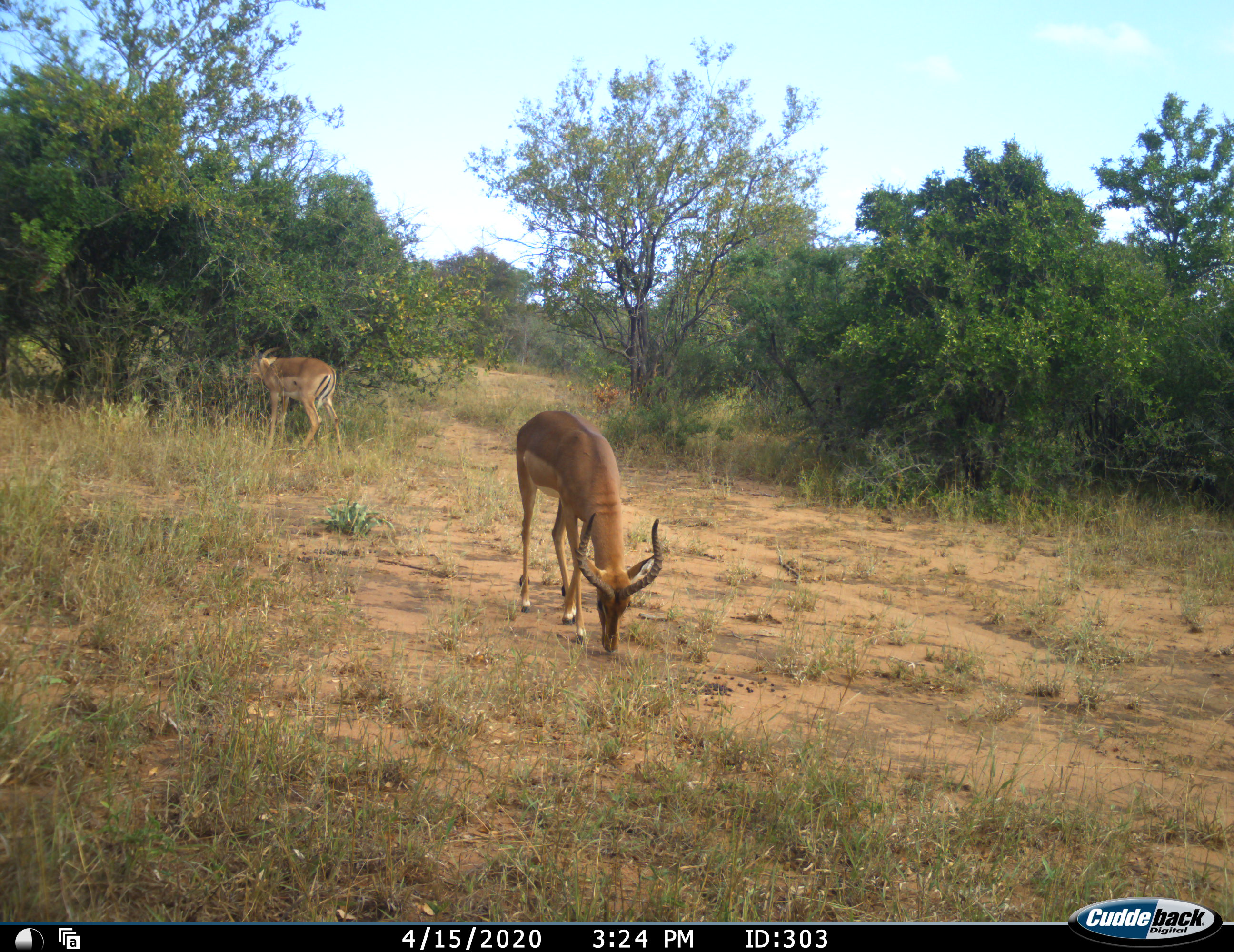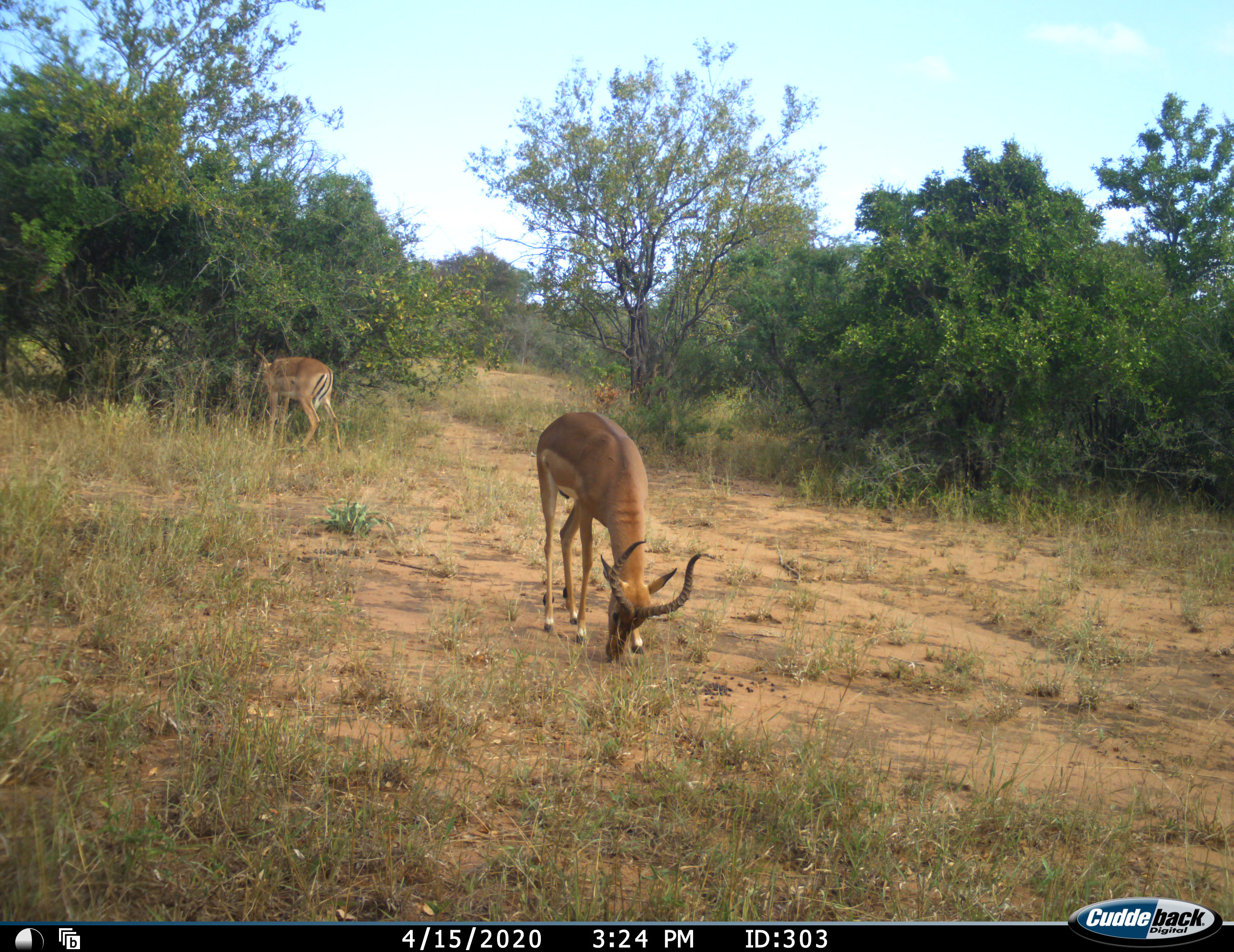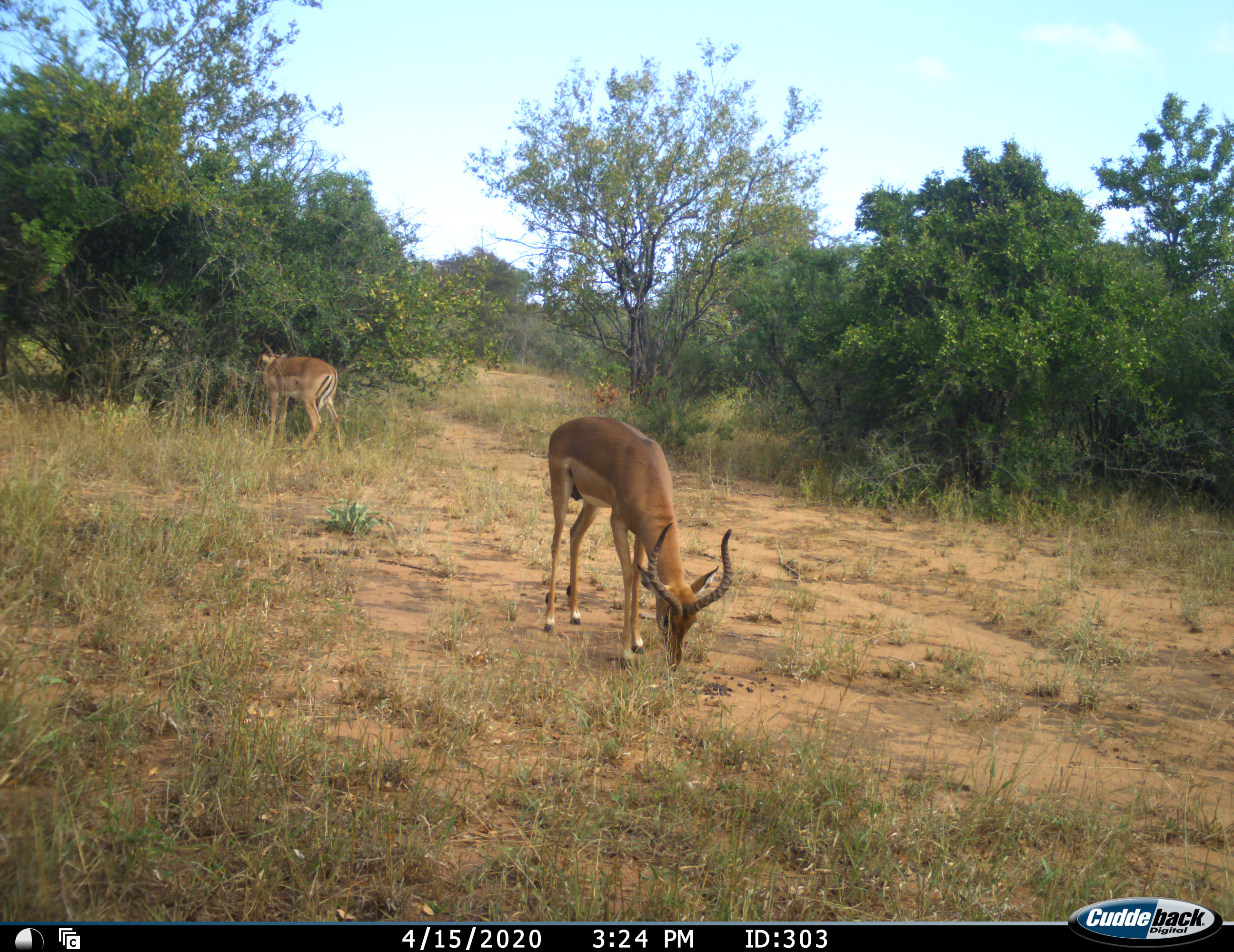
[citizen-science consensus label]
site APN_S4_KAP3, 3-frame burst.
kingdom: Animalia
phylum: Chordata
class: Mammalia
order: Artiodactyla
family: Bovidae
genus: Aepyceros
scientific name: Aepyceros melampus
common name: impala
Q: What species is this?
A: Impala (Aepyceros melampus).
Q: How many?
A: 2.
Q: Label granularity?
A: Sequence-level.